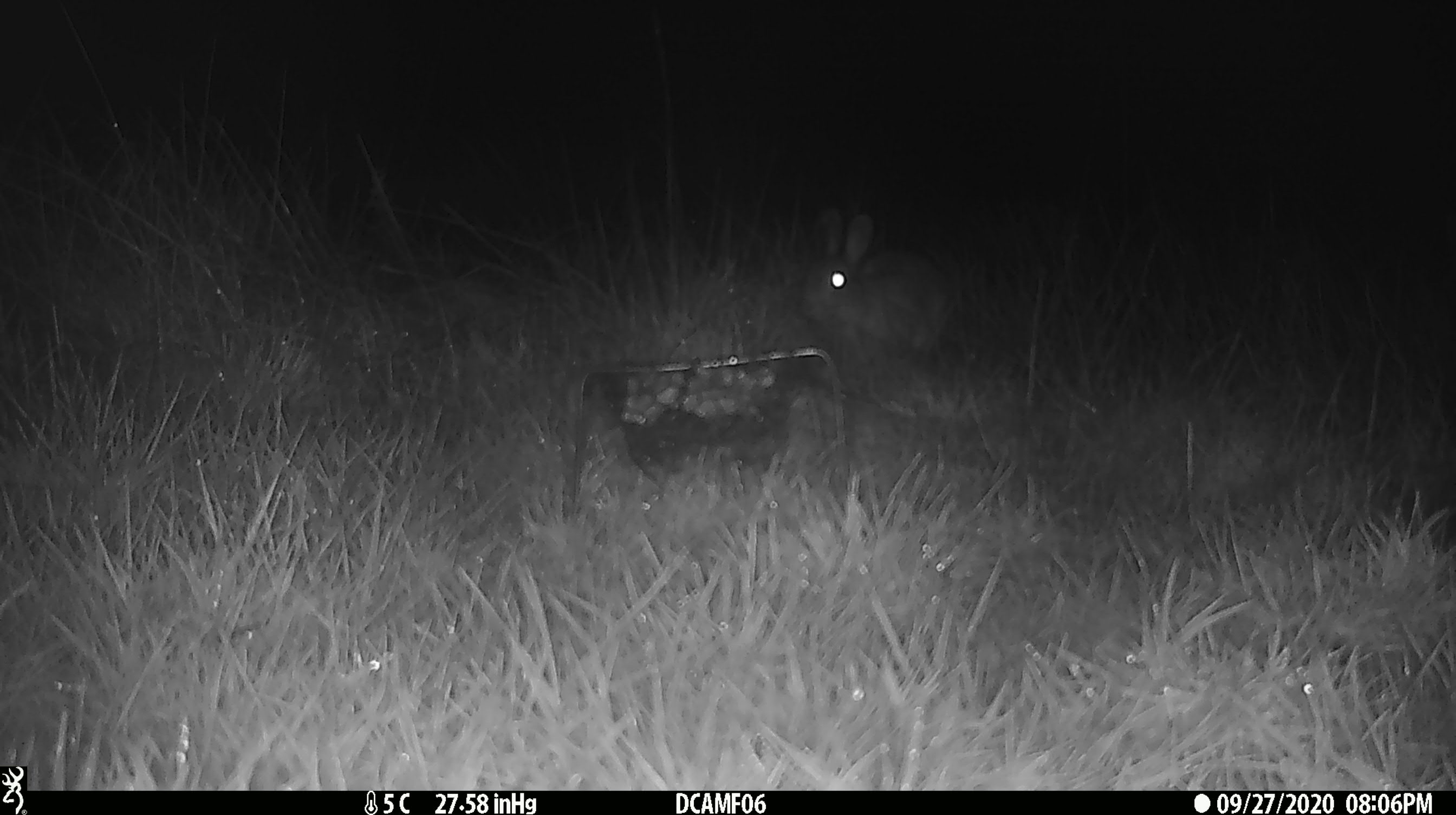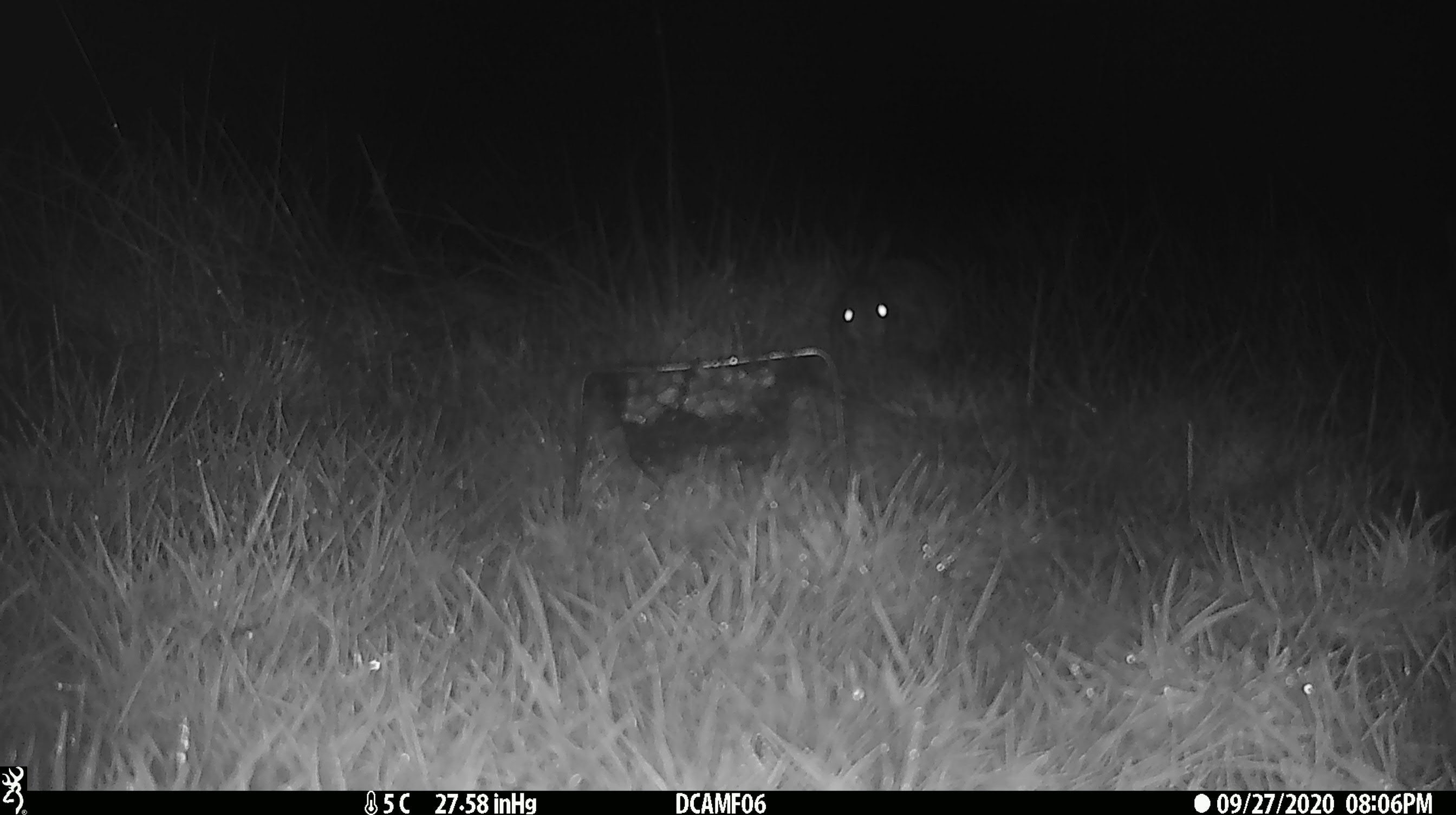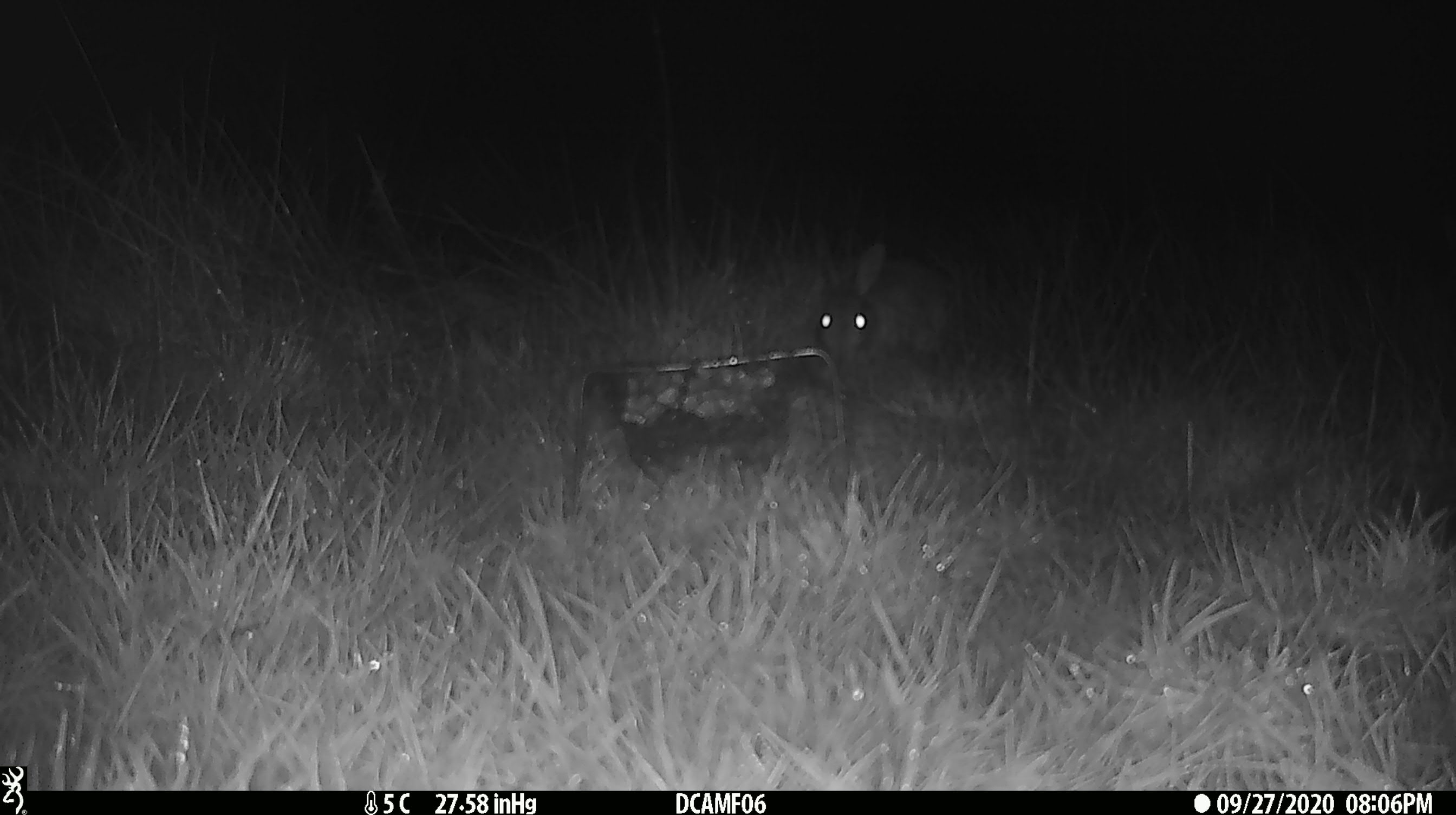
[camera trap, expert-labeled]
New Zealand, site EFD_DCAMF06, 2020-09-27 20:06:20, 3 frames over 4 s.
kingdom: Animalia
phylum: Chordata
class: Mammalia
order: Lagomorpha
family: Leporidae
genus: Oryctolagus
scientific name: Oryctolagus cuniculus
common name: european rabbit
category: rabbit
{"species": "rabbit (european rabbit) (Oryctolagus cuniculus)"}